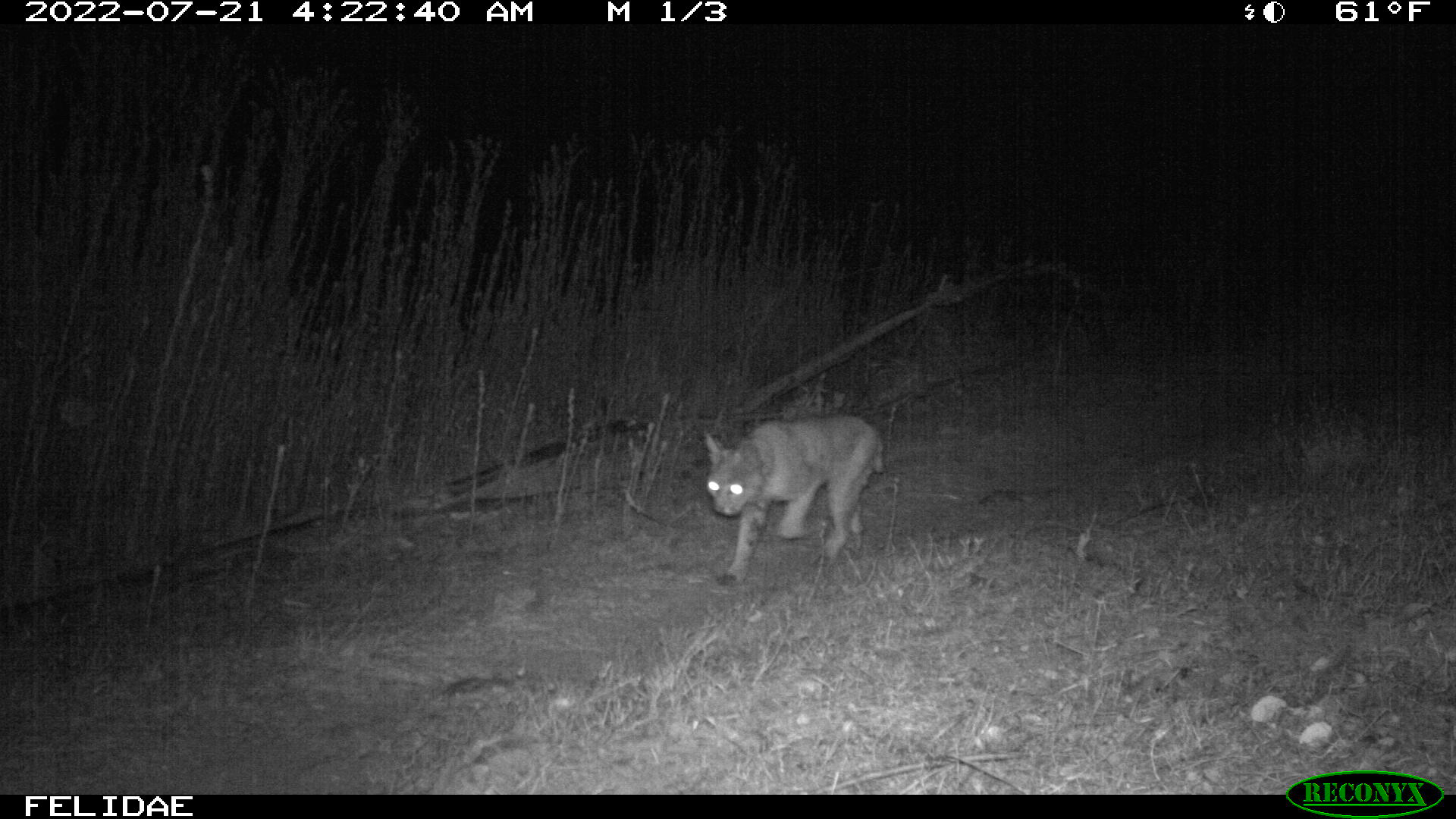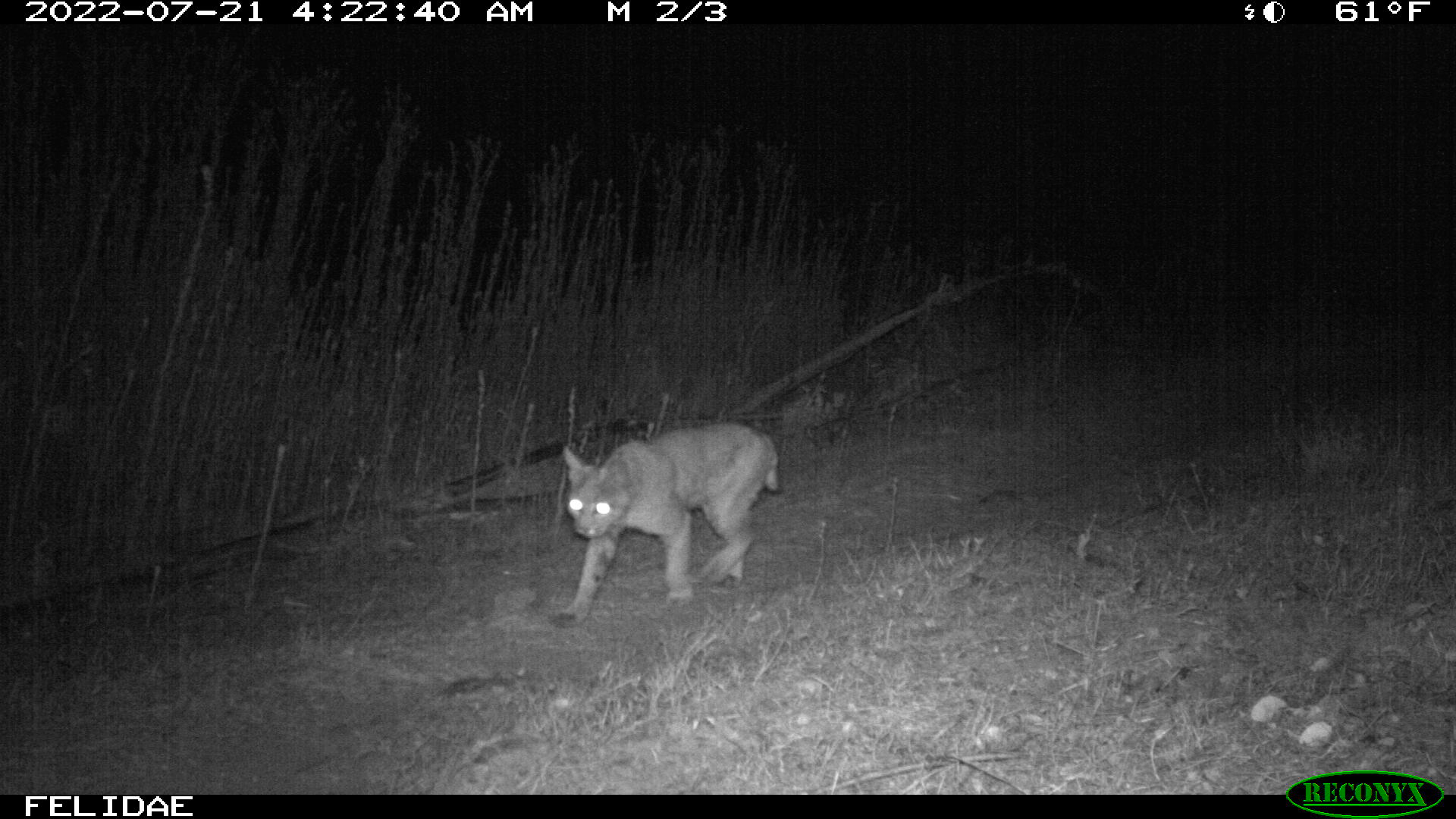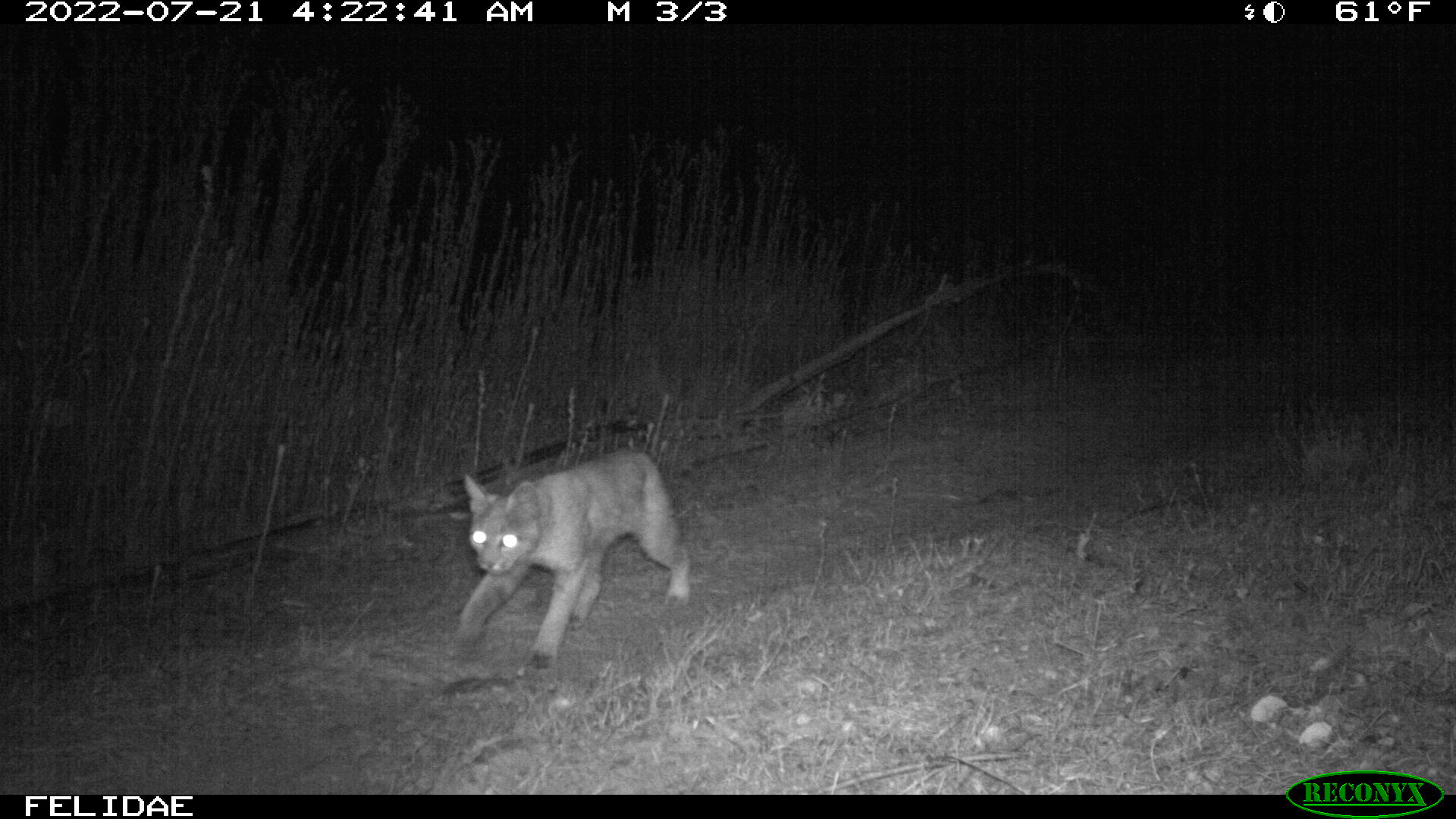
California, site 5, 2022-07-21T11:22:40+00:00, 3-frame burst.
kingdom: Animalia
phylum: Chordata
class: Mammalia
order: Carnivora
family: Felidae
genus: Lynx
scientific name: Lynx rufus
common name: bobcat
Bobcat (Lynx rufus).